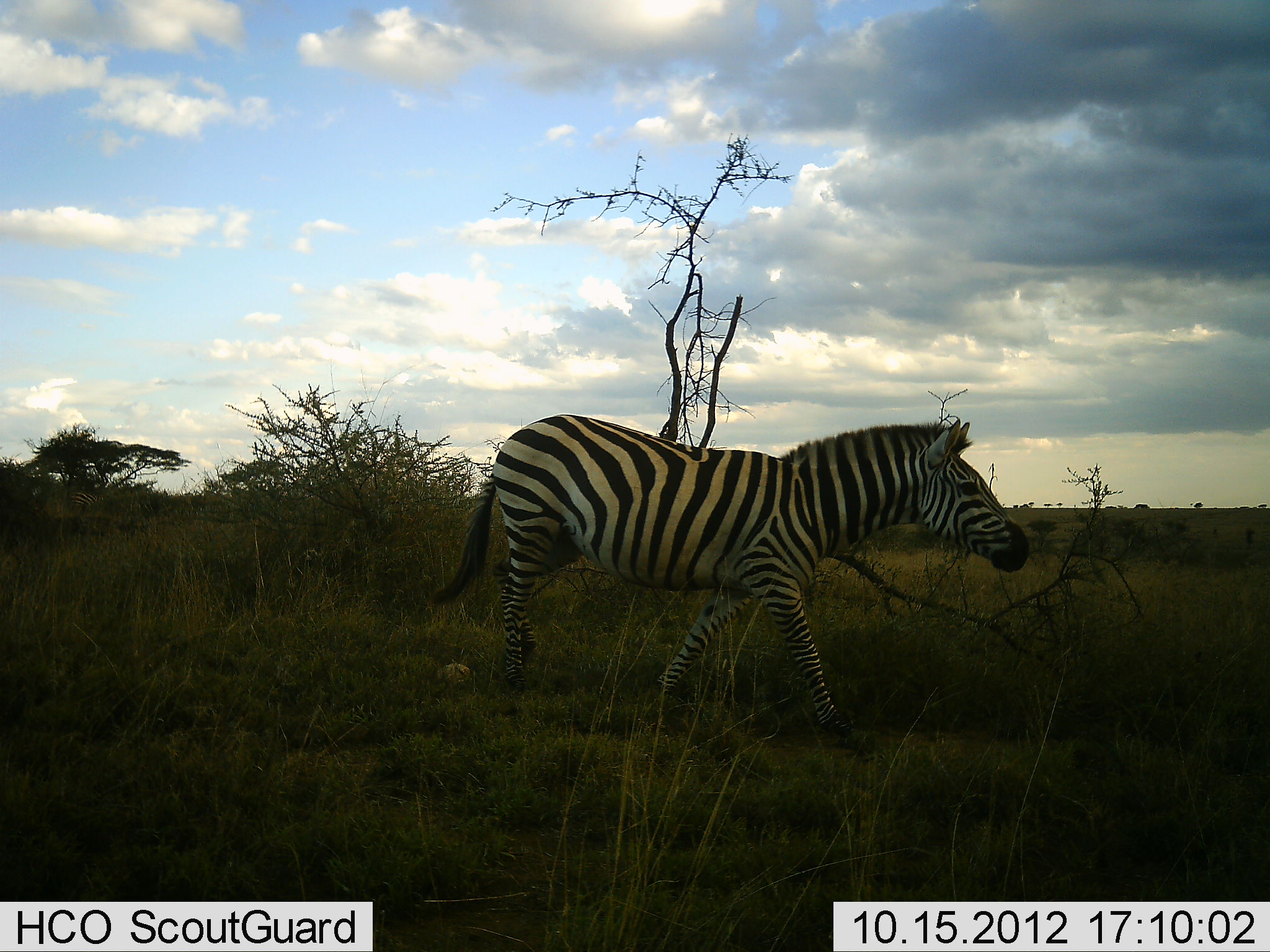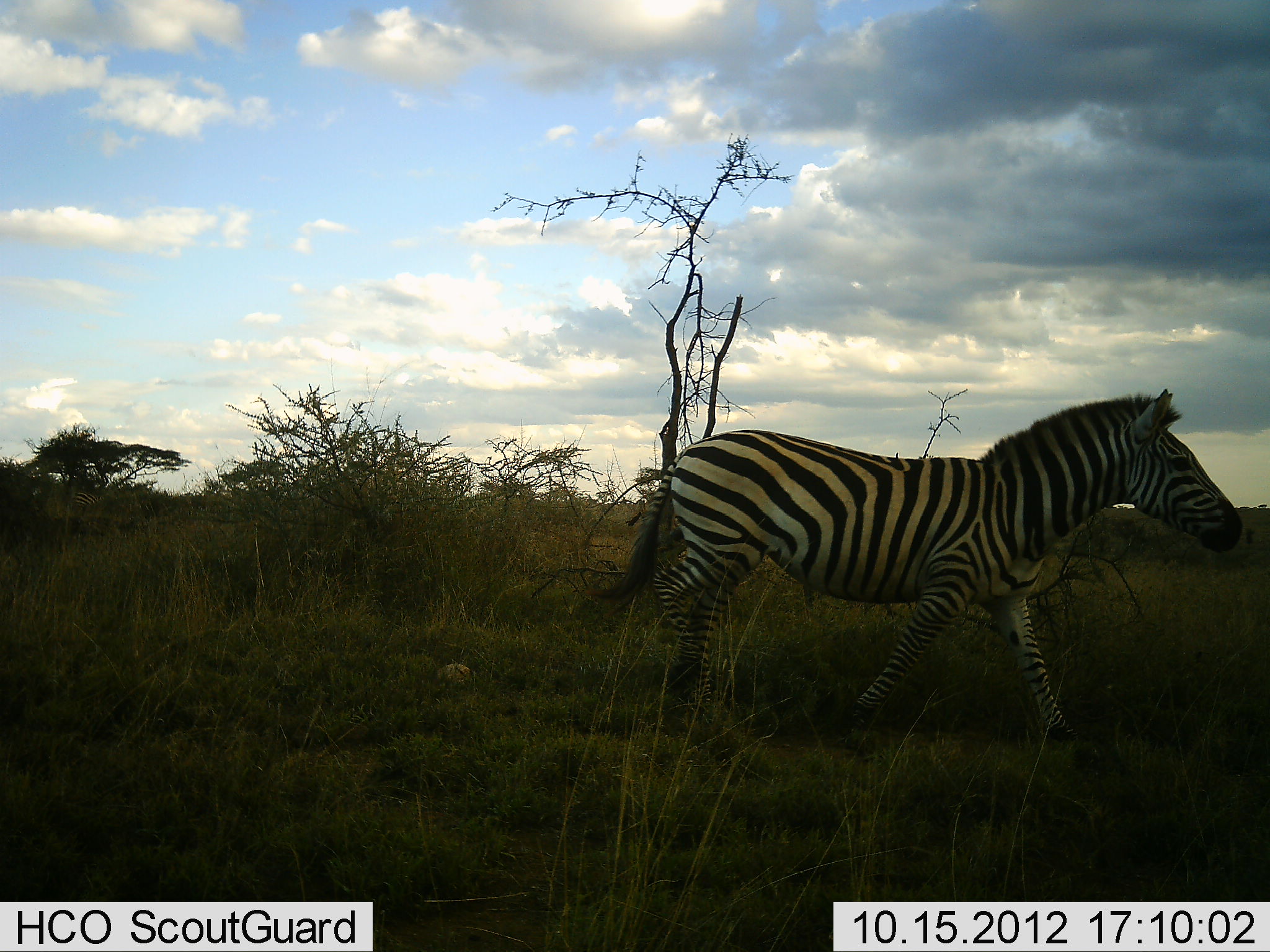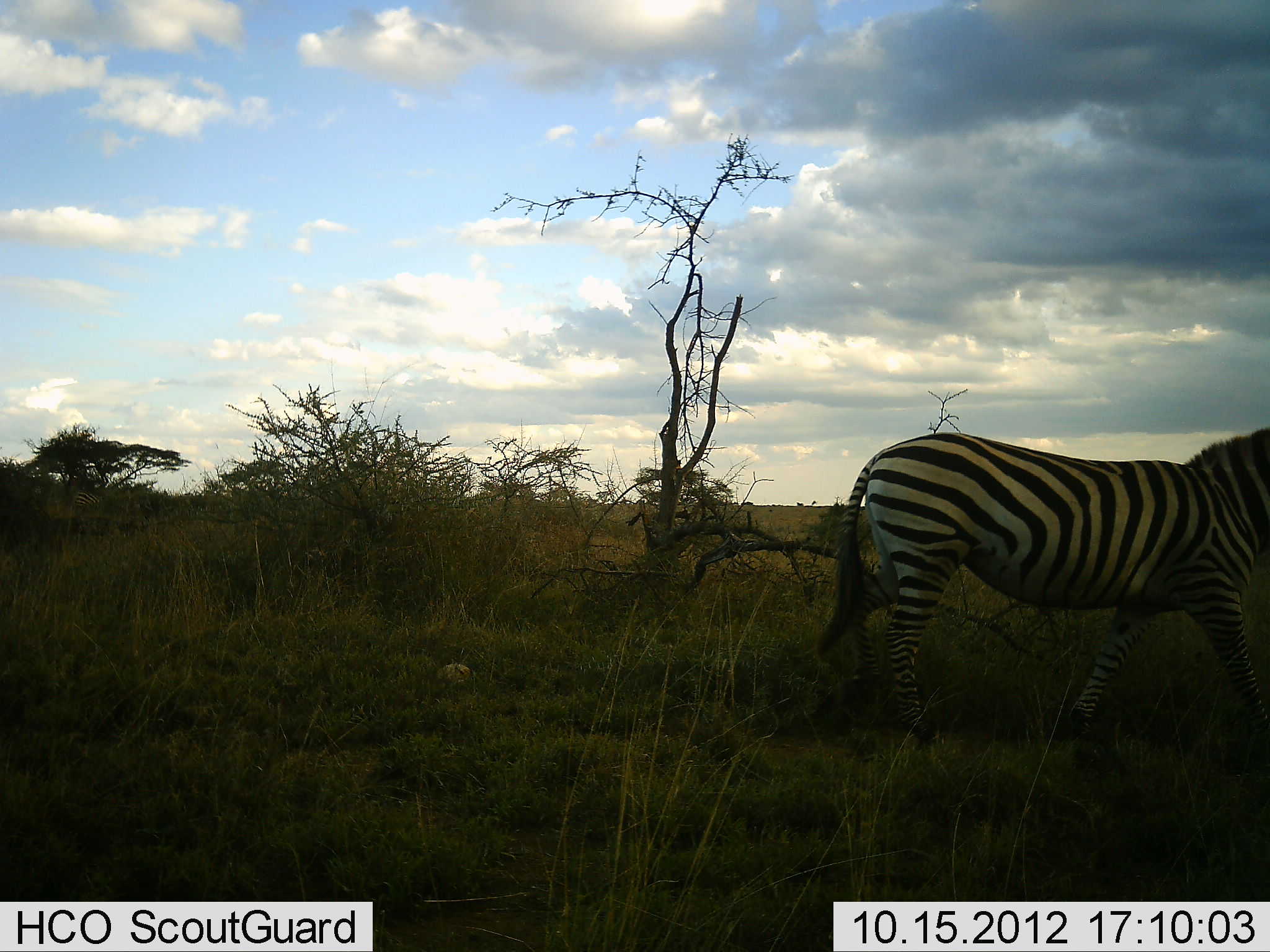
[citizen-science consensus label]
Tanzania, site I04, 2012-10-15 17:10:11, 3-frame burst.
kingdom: Animalia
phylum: Chordata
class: Mammalia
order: Perissodactyla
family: Equidae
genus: Equus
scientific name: Equus quagga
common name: plains zebra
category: zebra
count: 1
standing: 0%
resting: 0%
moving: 100%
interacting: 0%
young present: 0%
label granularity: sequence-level